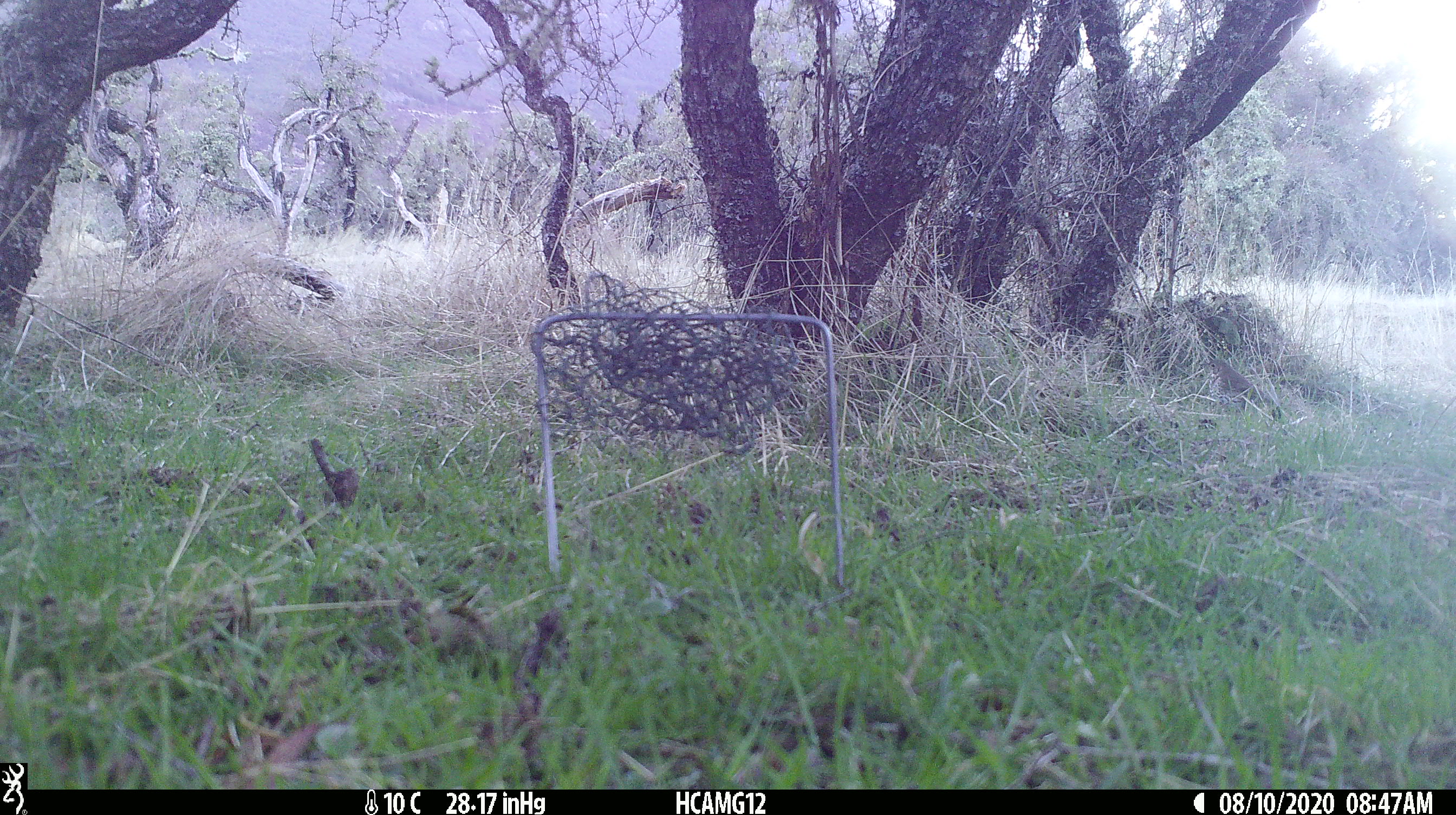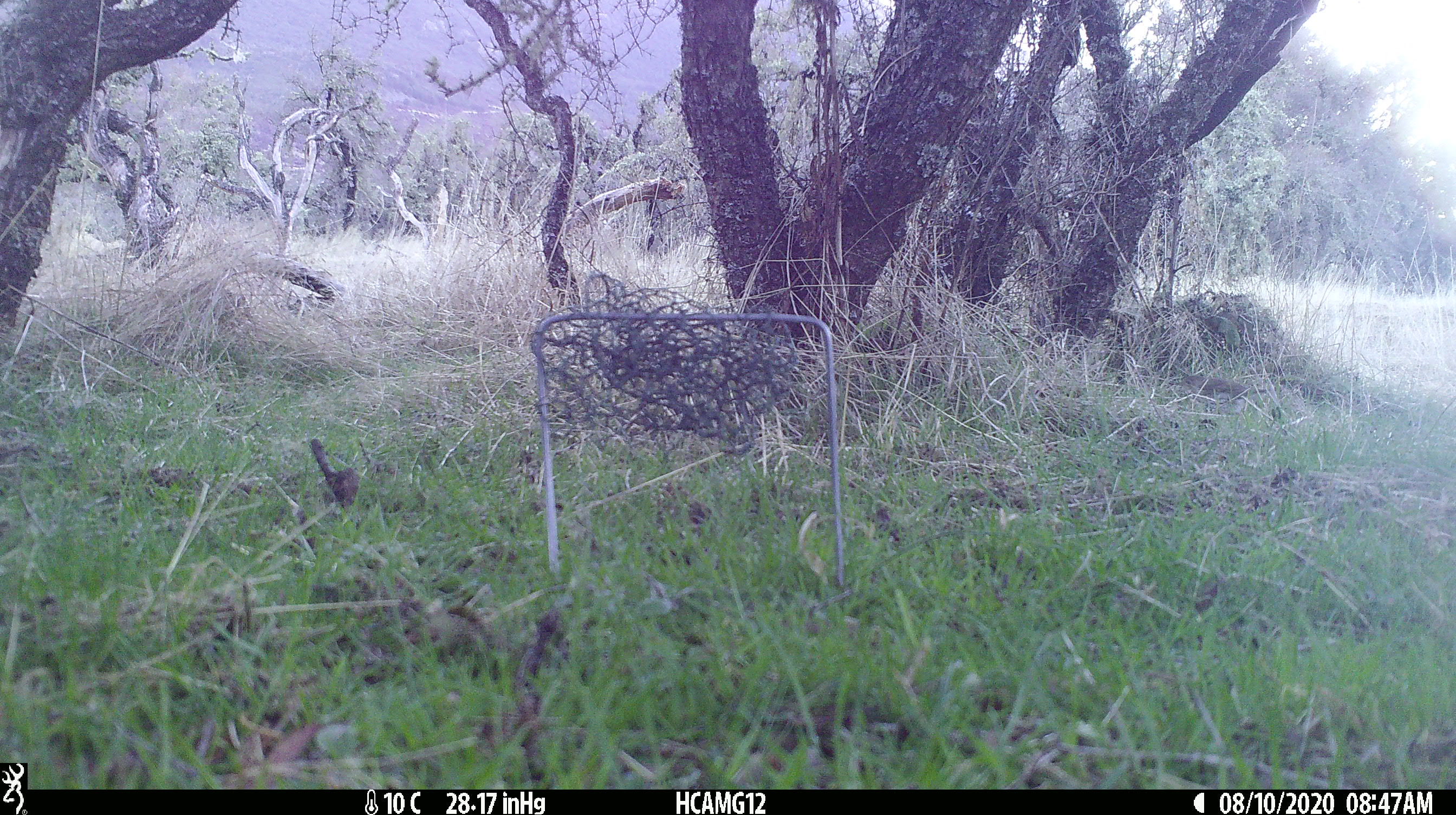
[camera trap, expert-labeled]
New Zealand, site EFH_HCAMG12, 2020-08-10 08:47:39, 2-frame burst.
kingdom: Animalia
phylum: Chordata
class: Aves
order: Passeriformes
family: Turdidae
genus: Turdus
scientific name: Turdus philomelos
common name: song thrush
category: thrush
Thrush (song thrush) (Turdus philomelos).